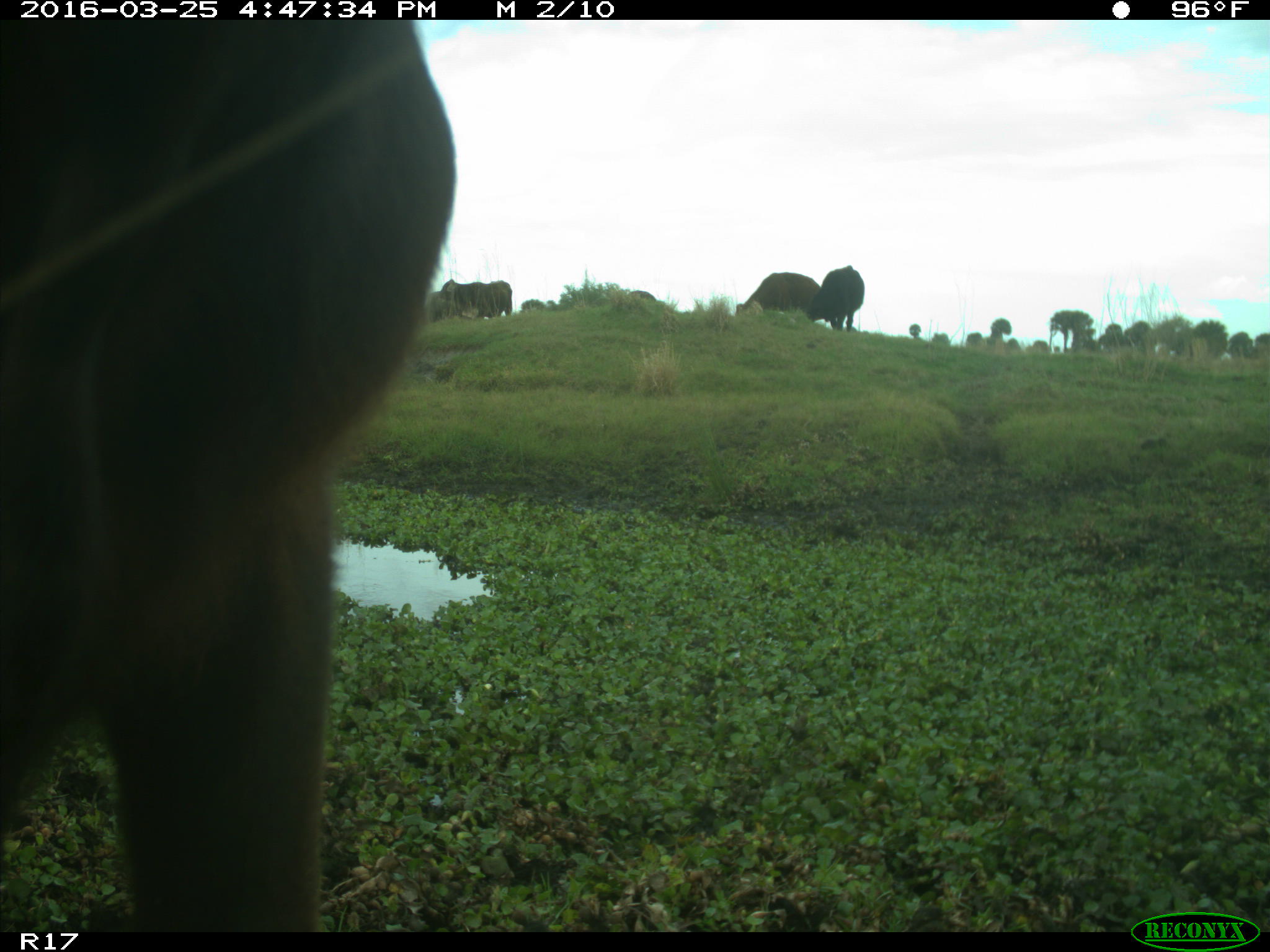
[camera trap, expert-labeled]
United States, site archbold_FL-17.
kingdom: Animalia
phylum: Chordata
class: Mammalia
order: Artiodactyla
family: Bovidae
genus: Bos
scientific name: Bos taurus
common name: domestic cow